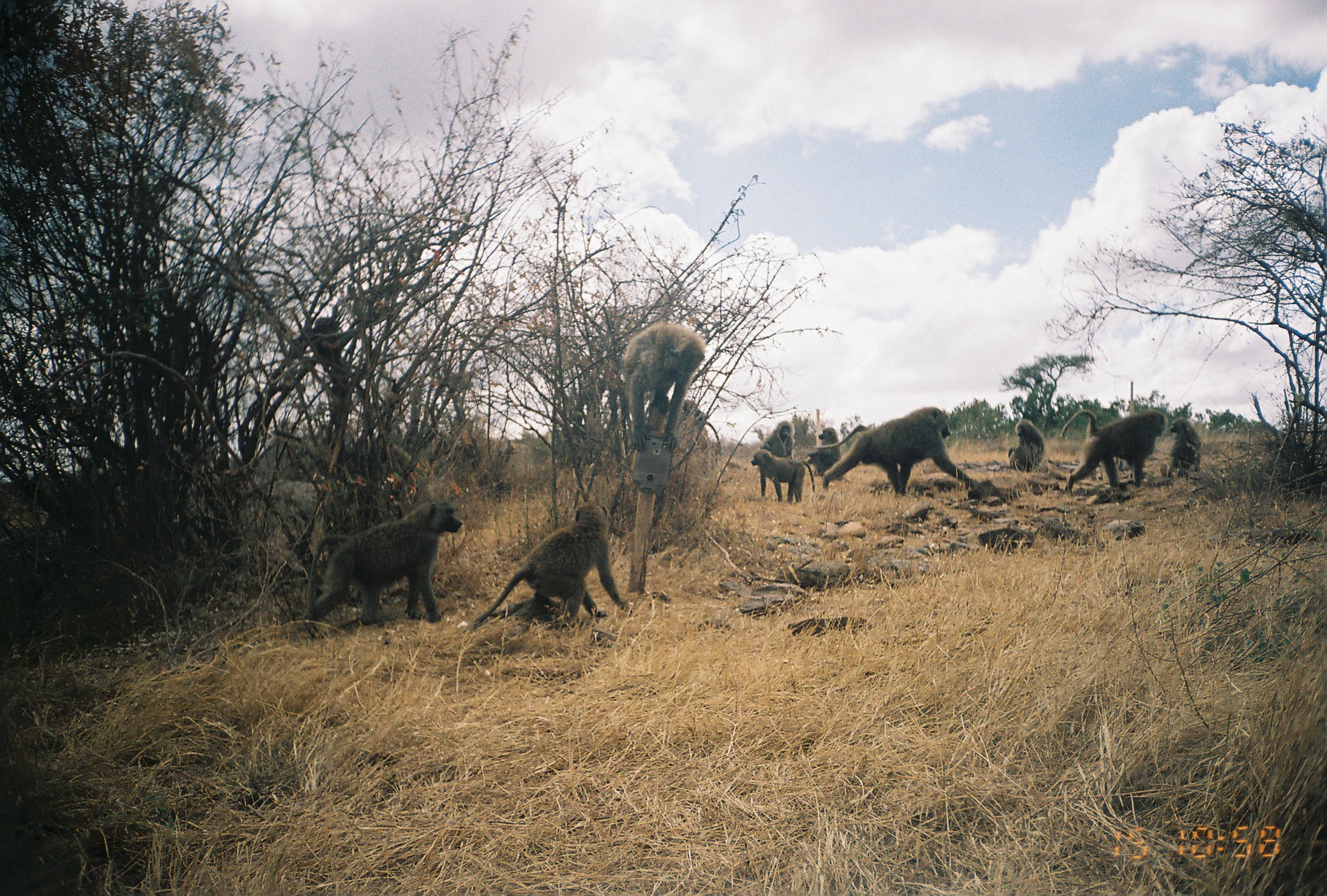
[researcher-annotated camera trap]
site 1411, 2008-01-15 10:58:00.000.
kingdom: Animalia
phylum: Chordata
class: Mammalia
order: Primates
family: Cercopithecidae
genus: Papio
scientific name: Papio anubis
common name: olive baboon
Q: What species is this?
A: Papio anubis (olive baboon).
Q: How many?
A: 12.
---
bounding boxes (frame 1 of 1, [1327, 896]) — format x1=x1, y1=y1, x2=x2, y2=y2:
papio anubis: x1=471, y1=503, x2=631, y2=631; x1=302, y1=500, x2=462, y2=624; x1=812, y1=407, x2=976, y2=495; x1=621, y1=322, x2=705, y2=453; x1=1059, y1=409, x2=1167, y2=503; x1=769, y1=361, x2=854, y2=407; x1=750, y1=450, x2=815, y2=503; x1=804, y1=426, x2=851, y2=484; x1=680, y1=398, x2=722, y2=453; x1=1007, y1=419, x2=1045, y2=472; x1=1169, y1=416, x2=1203, y2=474; x1=761, y1=420, x2=795, y2=458